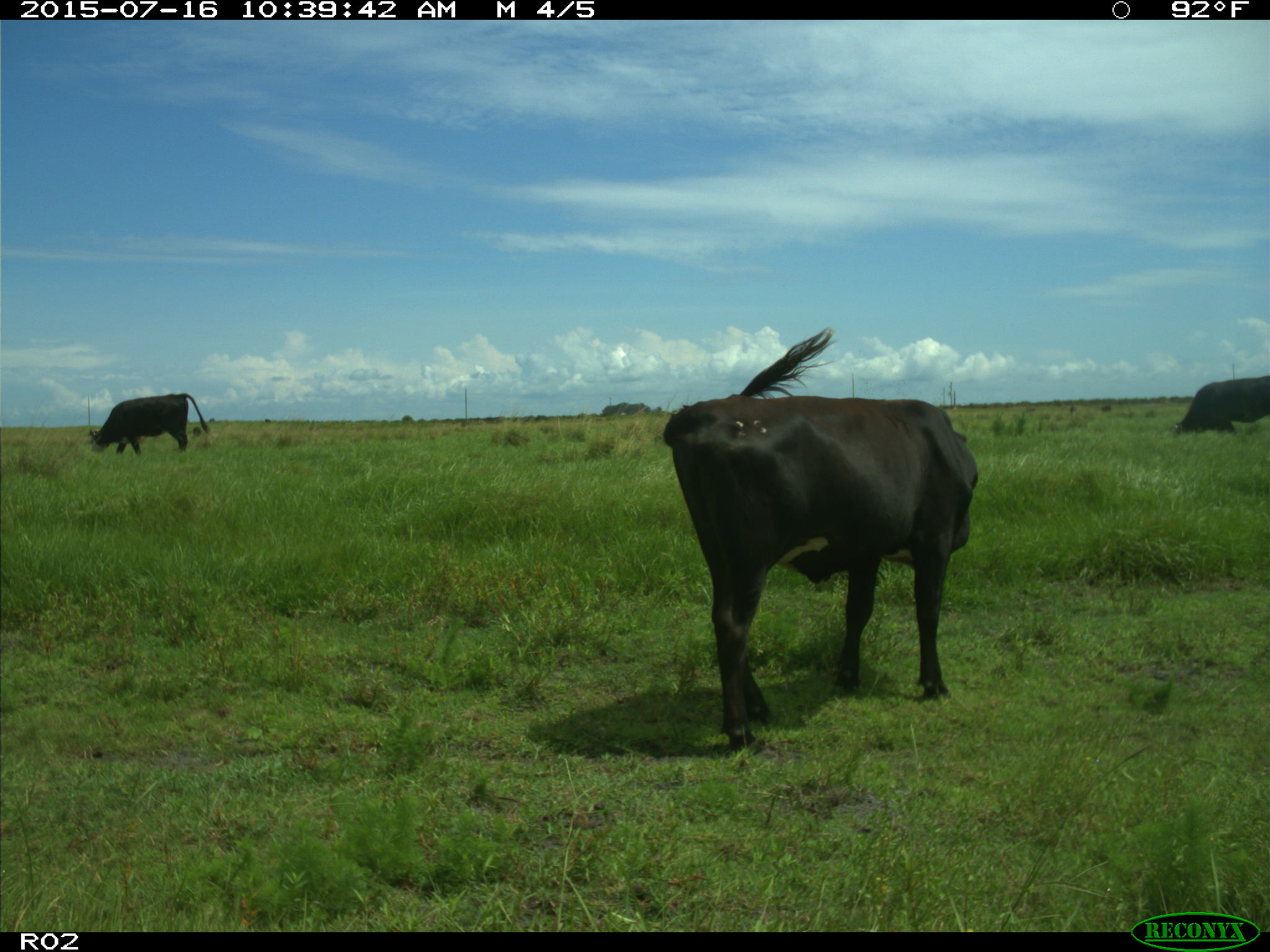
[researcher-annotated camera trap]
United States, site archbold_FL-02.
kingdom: Animalia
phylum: Chordata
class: Mammalia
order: Artiodactyla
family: Bovidae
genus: Bos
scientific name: Bos taurus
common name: domestic cow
Bos taurus (domestic cow).